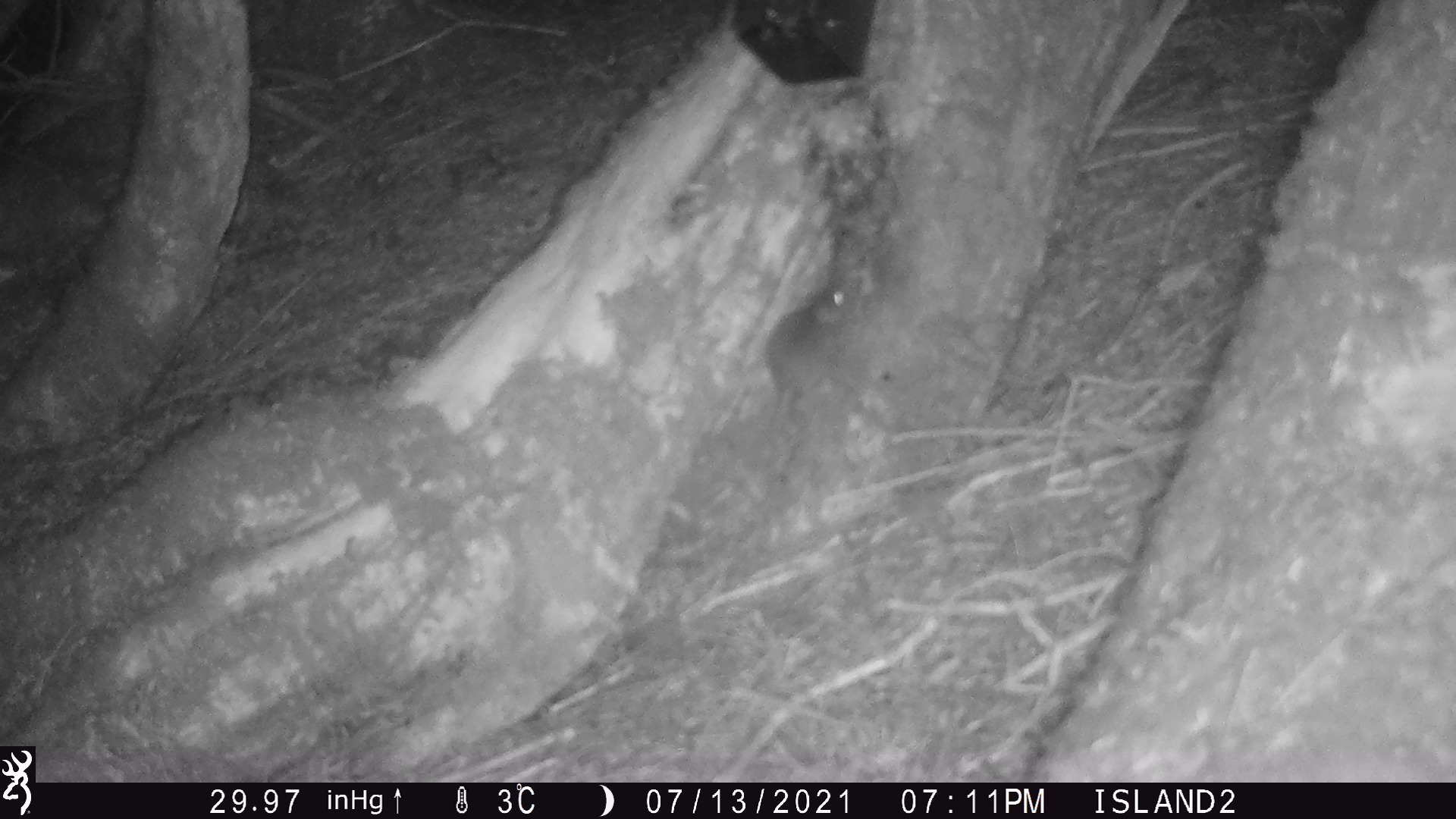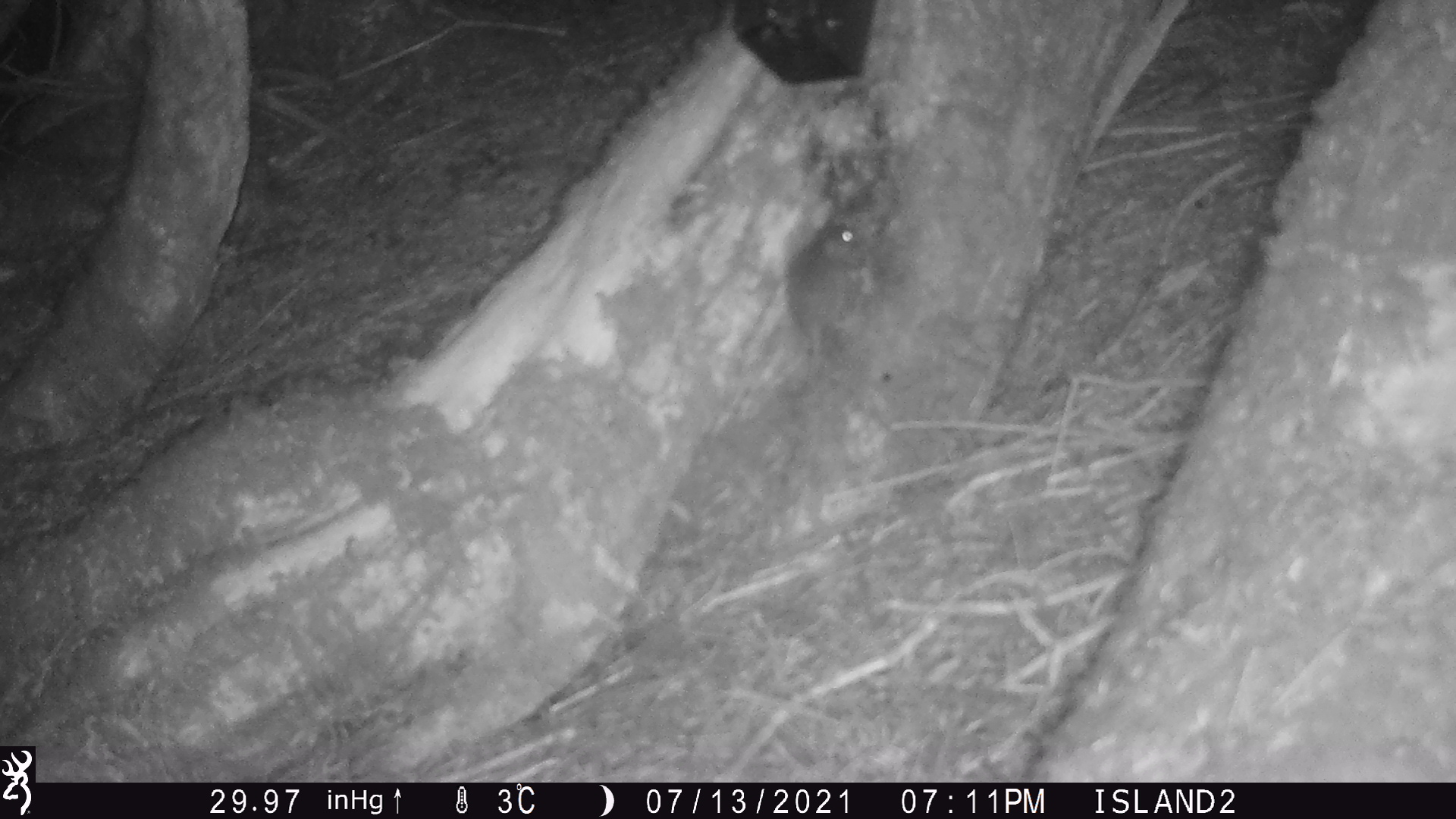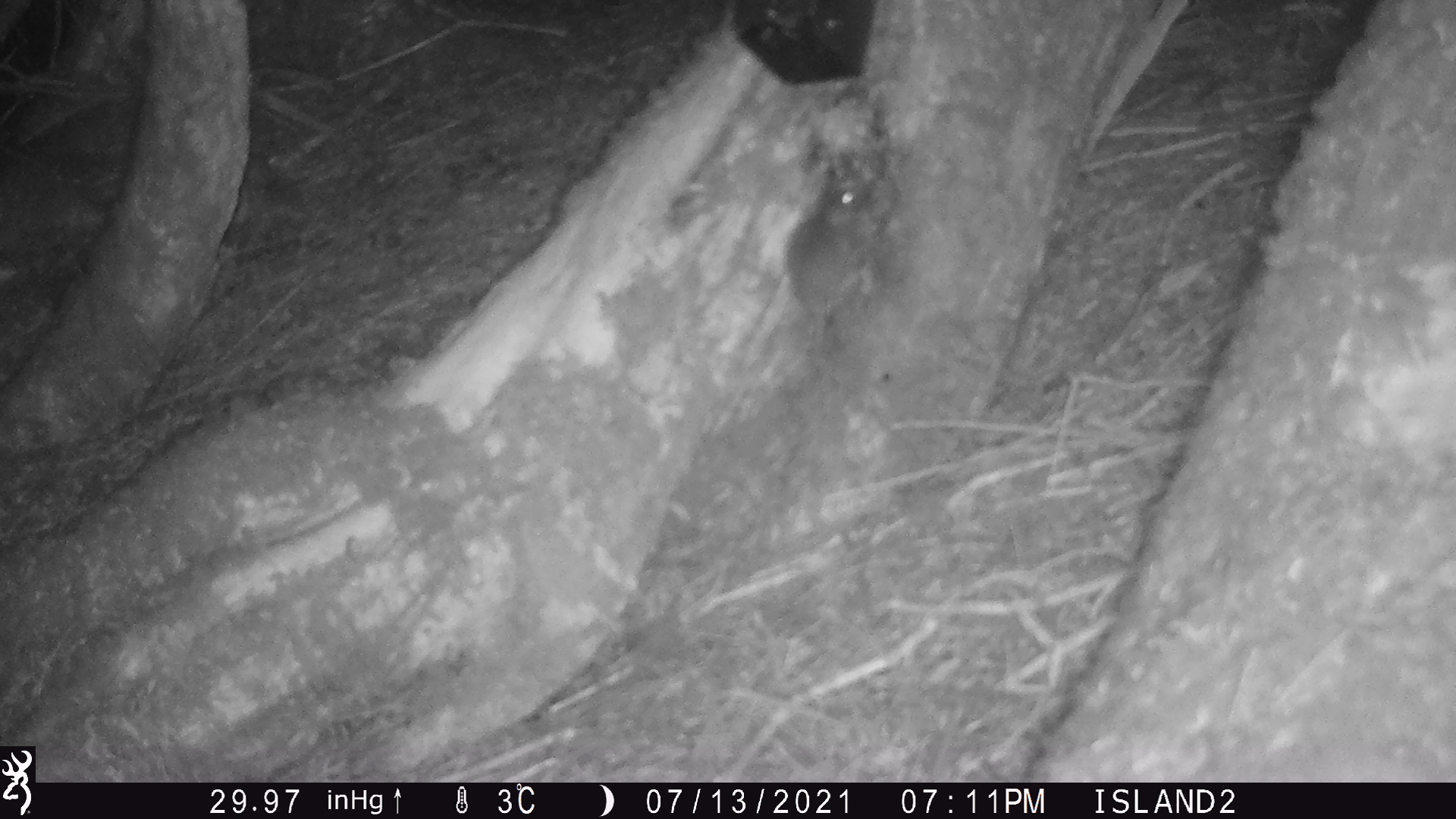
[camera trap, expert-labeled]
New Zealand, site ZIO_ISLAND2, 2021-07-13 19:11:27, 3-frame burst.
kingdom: Animalia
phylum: Chordata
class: Mammalia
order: Rodentia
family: Muridae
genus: Mus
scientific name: Mus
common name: mouse